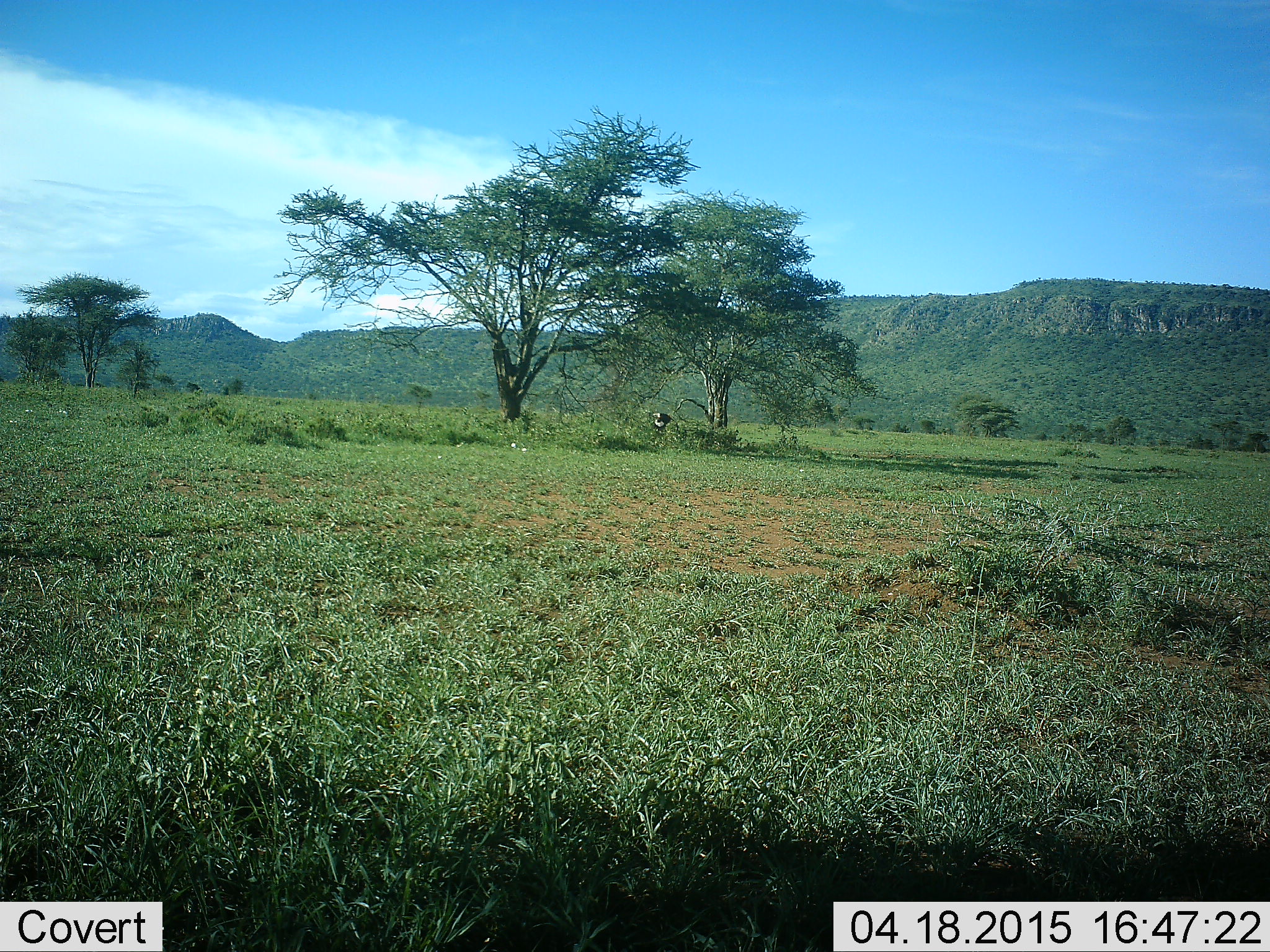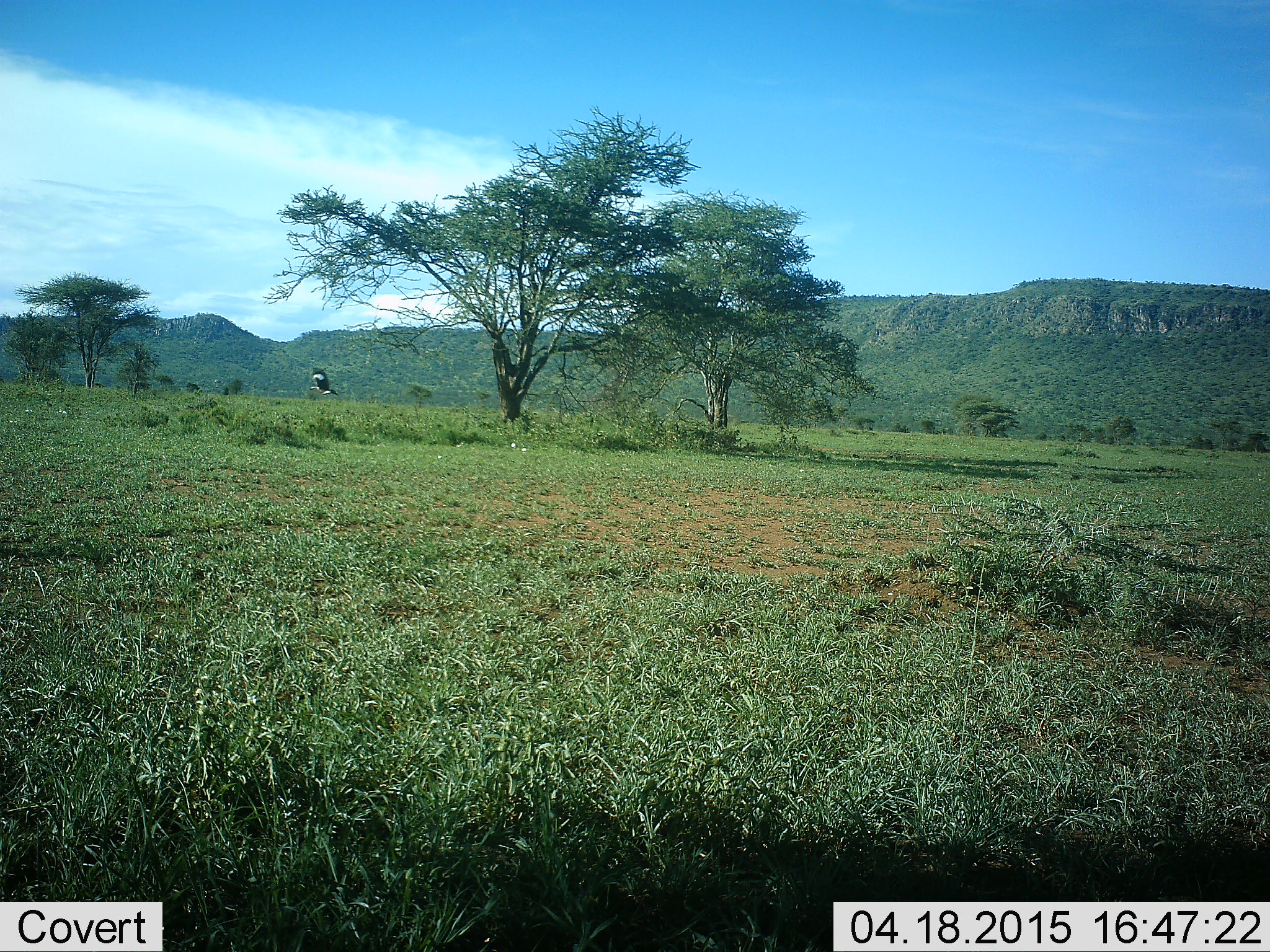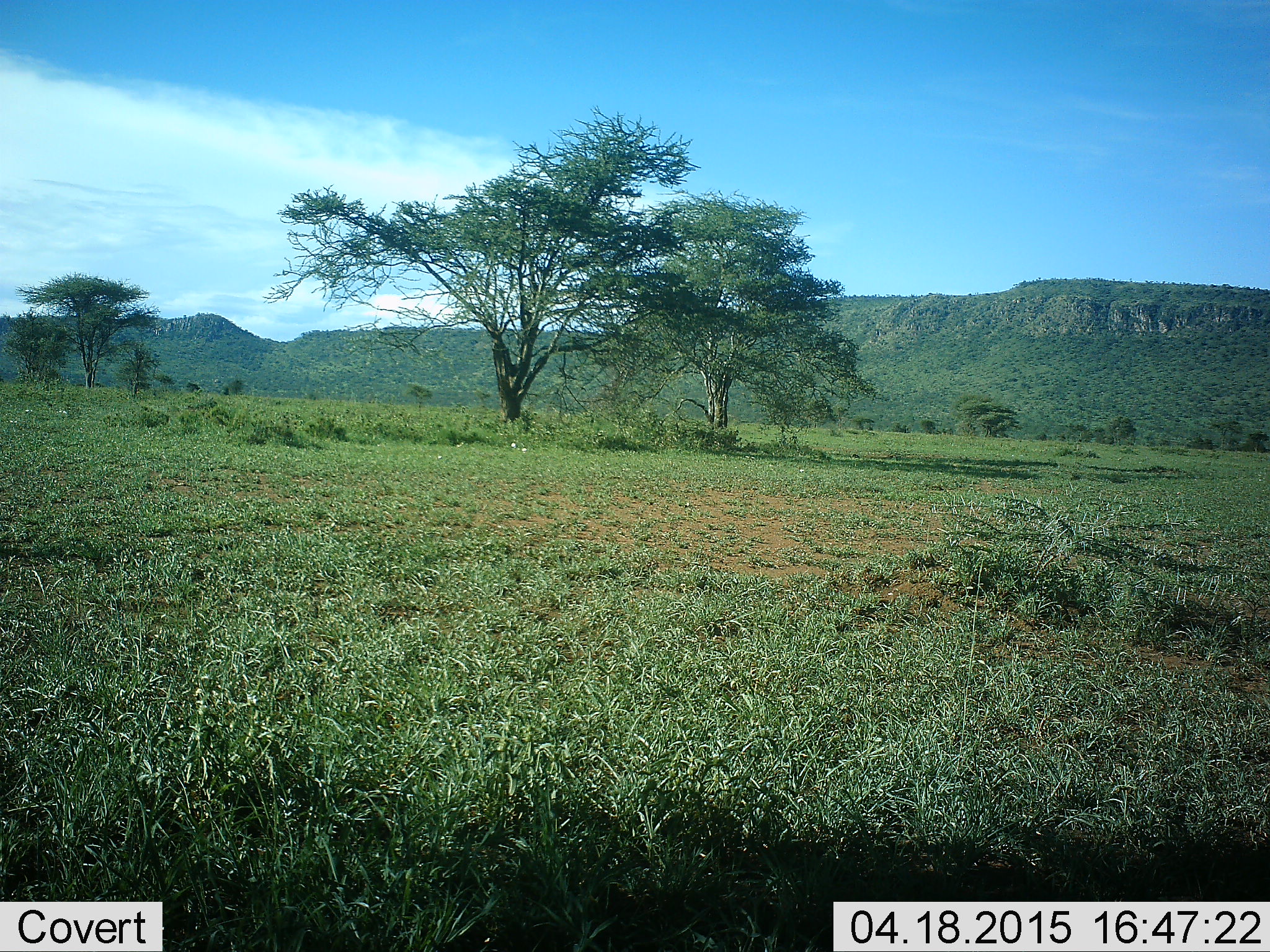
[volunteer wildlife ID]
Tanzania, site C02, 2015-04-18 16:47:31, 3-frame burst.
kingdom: Animalia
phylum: Chordata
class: Aves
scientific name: Aves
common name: bird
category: otherbird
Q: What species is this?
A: Otherbird (bird) (Aves).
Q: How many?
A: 1.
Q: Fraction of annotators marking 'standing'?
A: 0%.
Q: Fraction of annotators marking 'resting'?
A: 0%.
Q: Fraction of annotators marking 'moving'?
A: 100%.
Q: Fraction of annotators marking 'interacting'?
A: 0%.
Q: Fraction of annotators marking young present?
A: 0%.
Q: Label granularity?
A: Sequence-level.